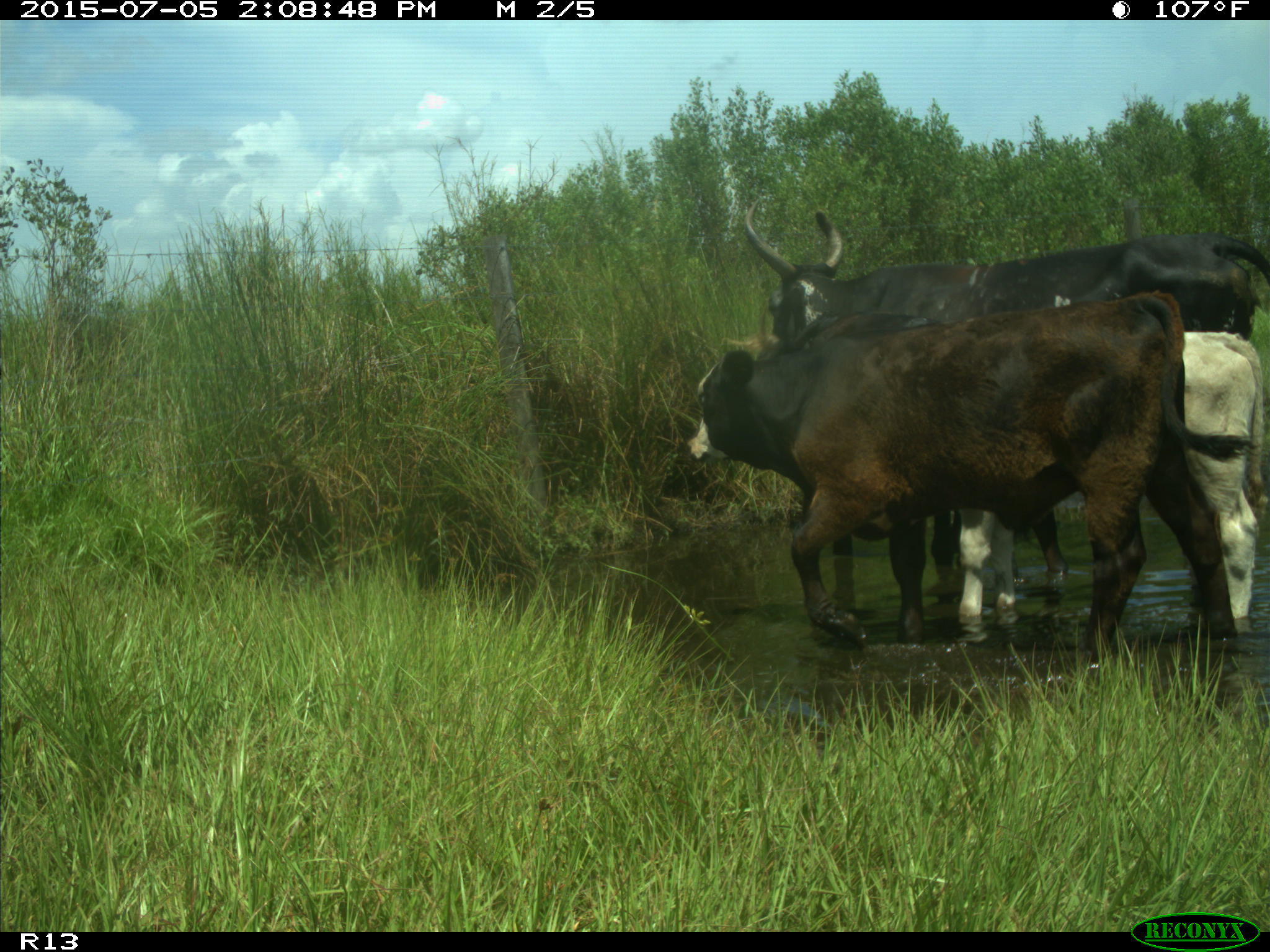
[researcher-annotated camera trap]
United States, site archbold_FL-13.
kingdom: Animalia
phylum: Chordata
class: Mammalia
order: Artiodactyla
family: Bovidae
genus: Bos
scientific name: Bos taurus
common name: domestic cow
Bos taurus (domestic cow).